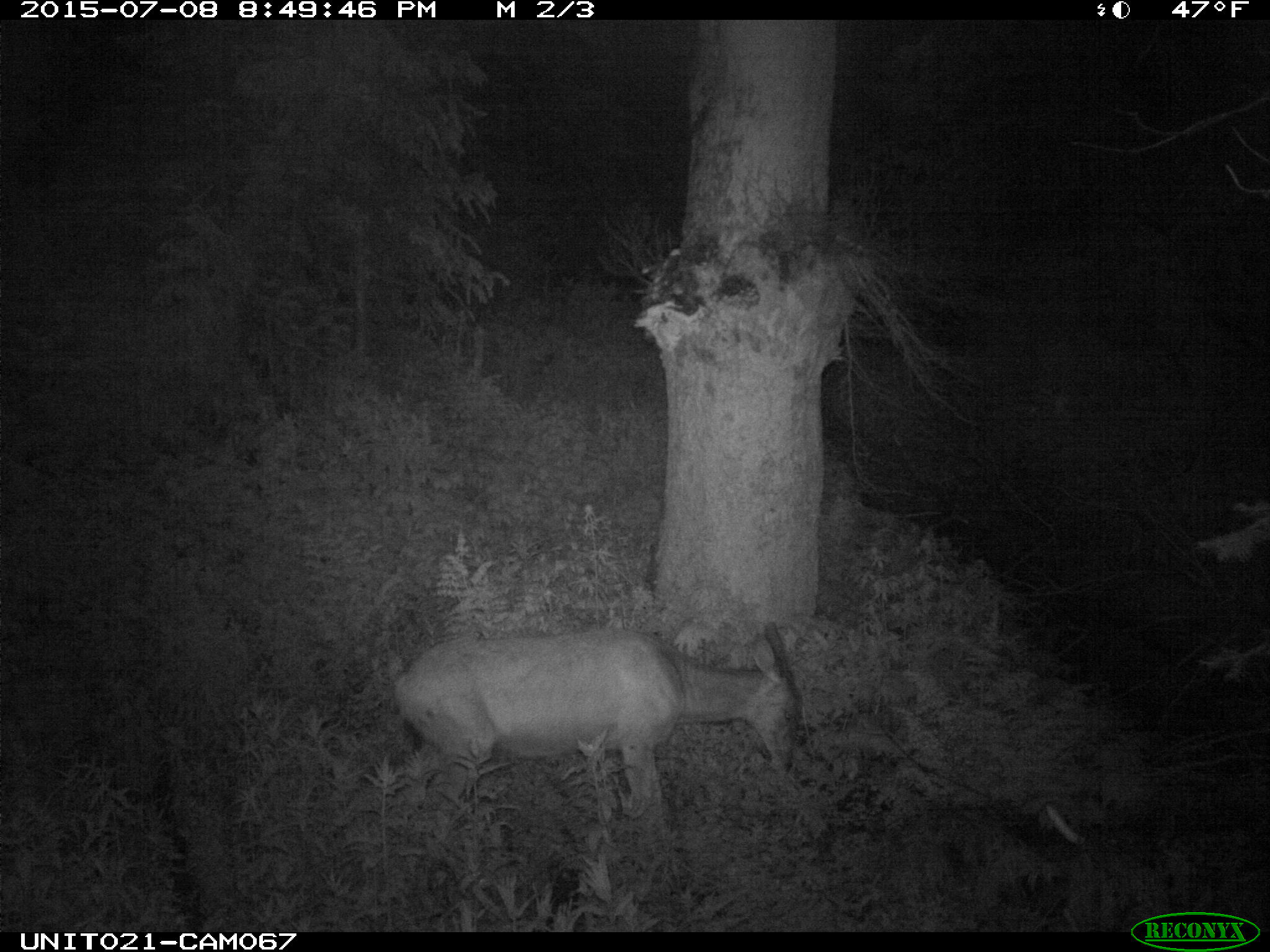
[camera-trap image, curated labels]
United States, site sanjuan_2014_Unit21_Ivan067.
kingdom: Animalia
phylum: Chordata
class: Mammalia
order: Artiodactyla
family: Cervidae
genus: Odocoileus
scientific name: Odocoileus hemionus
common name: mule deer